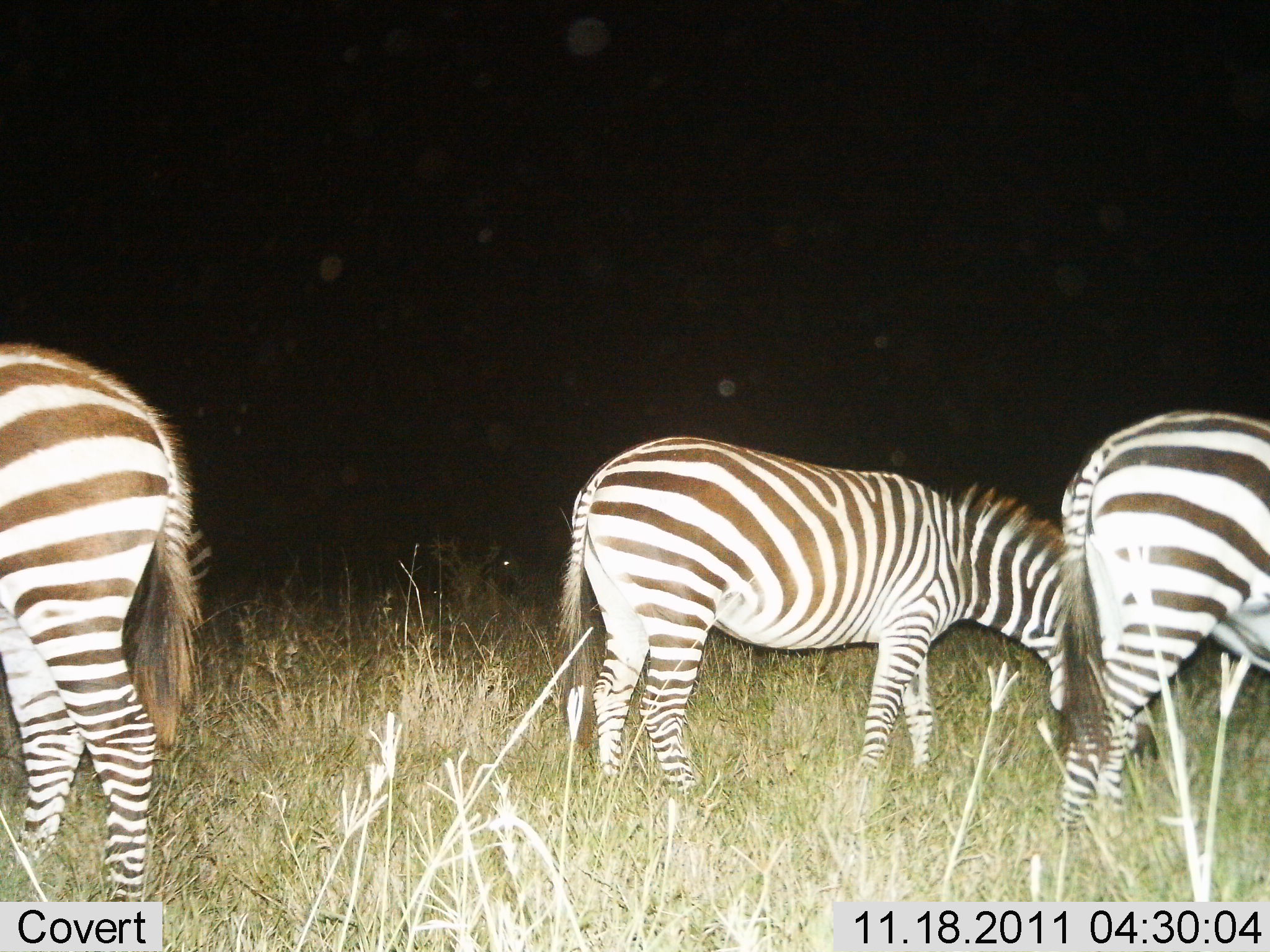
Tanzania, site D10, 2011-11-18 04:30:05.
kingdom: Animalia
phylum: Chordata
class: Mammalia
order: Perissodactyla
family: Equidae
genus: Equus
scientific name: Equus quagga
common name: plains zebra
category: zebra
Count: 3.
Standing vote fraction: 45%.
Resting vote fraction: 0%.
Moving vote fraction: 0%.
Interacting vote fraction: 0%.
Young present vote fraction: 0%.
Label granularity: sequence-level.